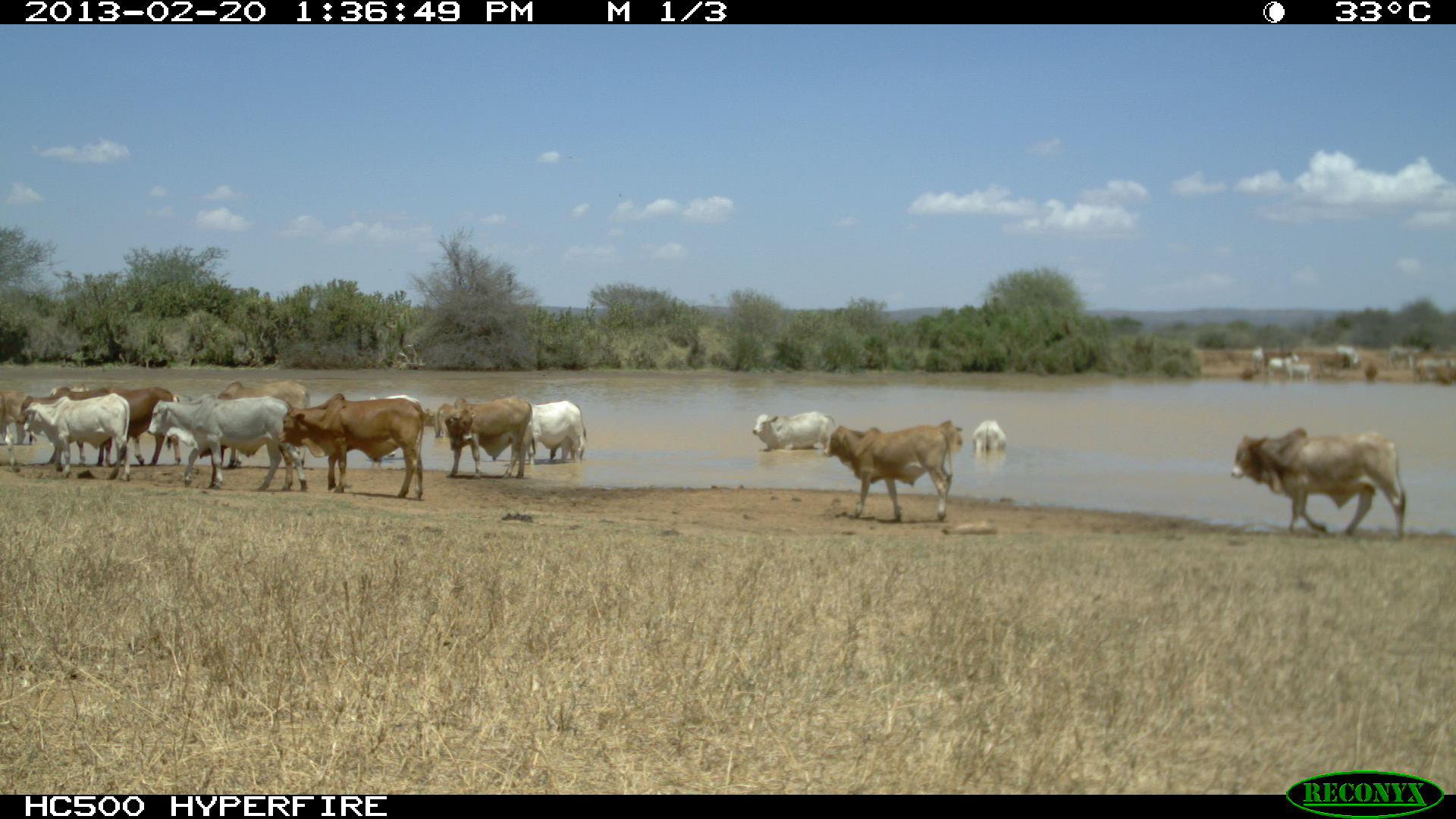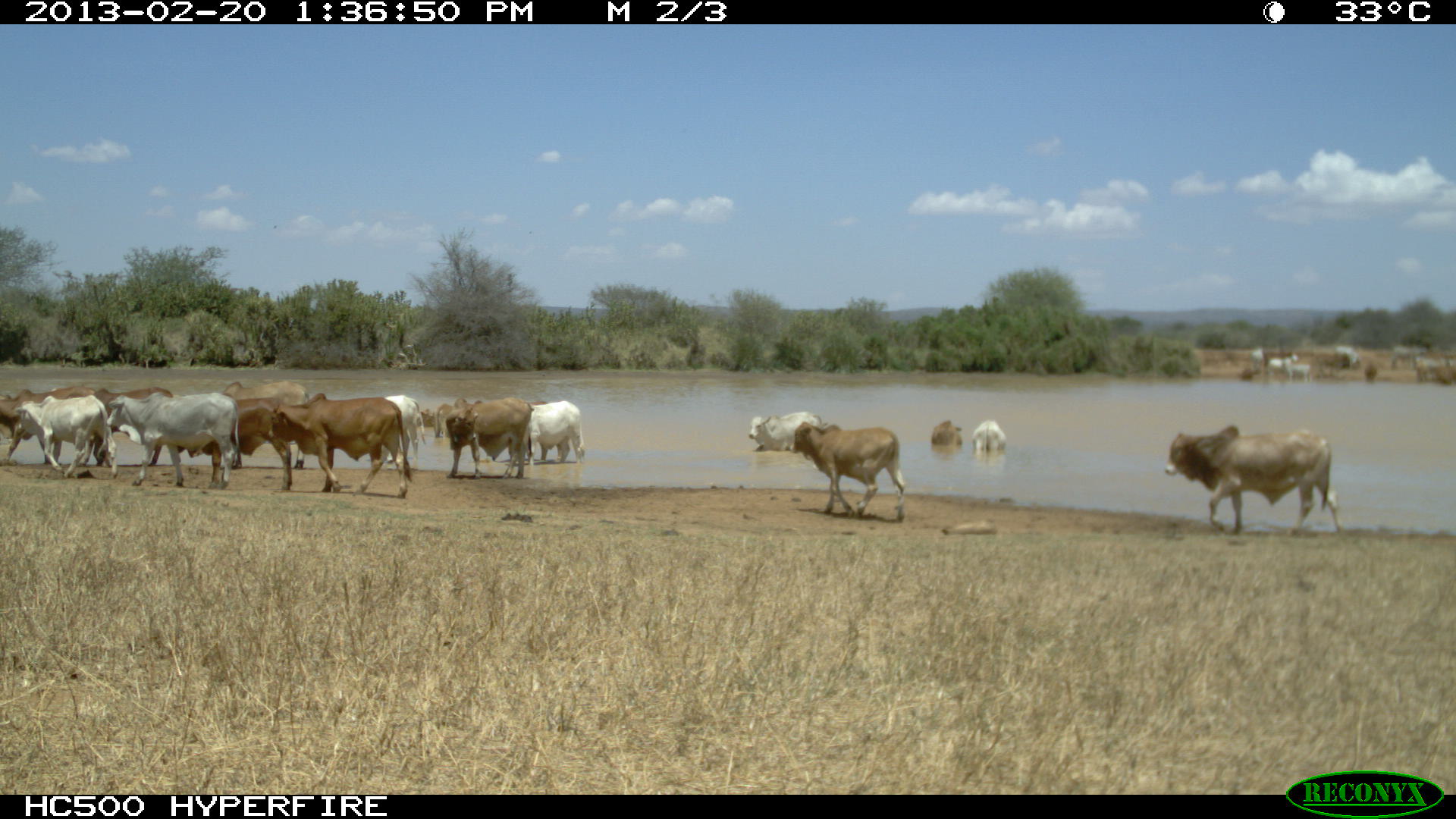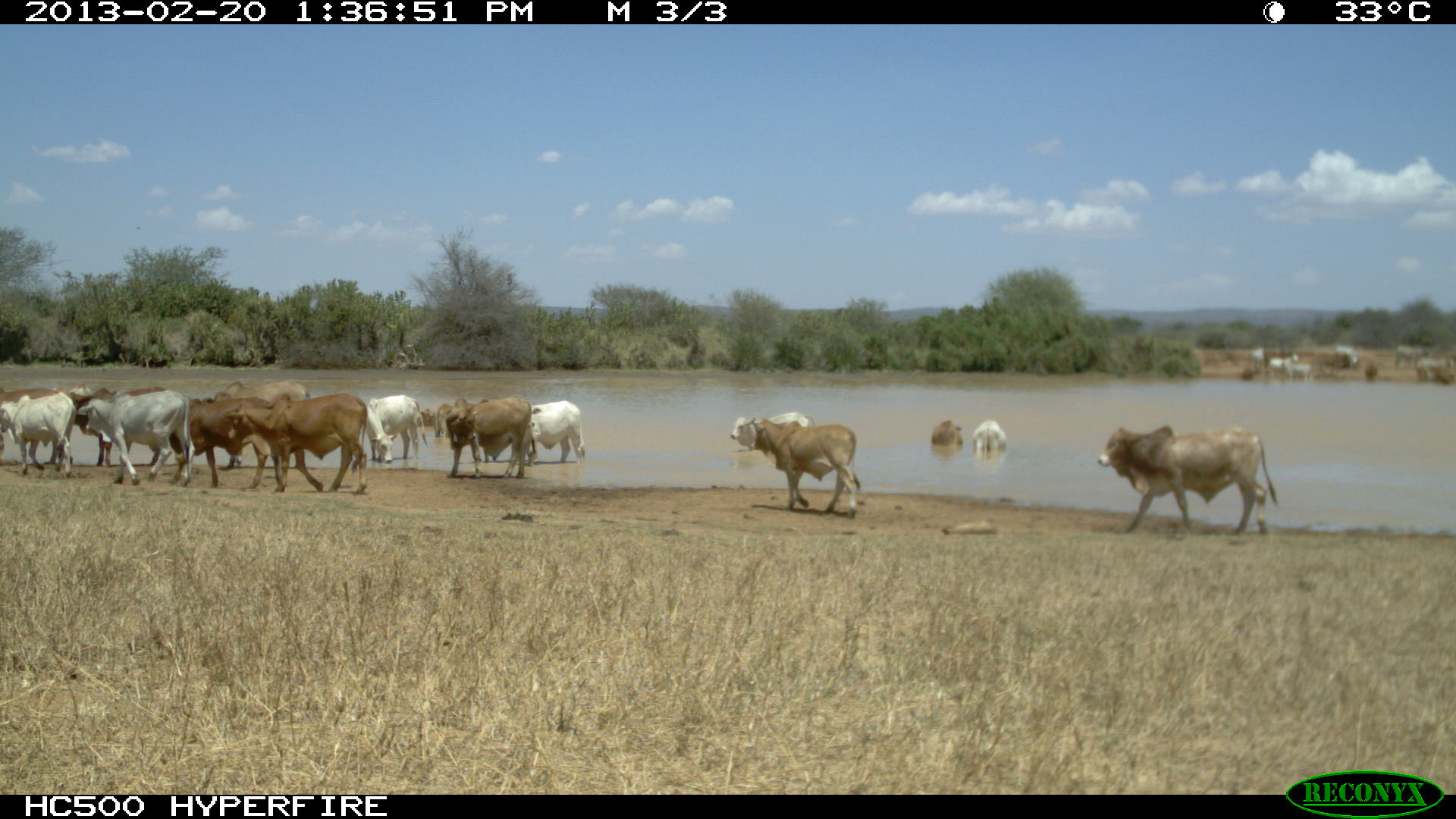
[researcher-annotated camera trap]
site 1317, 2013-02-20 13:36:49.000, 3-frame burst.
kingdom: Animalia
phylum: Chordata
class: Mammalia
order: Artiodactyla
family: Bovidae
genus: Bos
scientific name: Bos taurus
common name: domestic cattle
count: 22